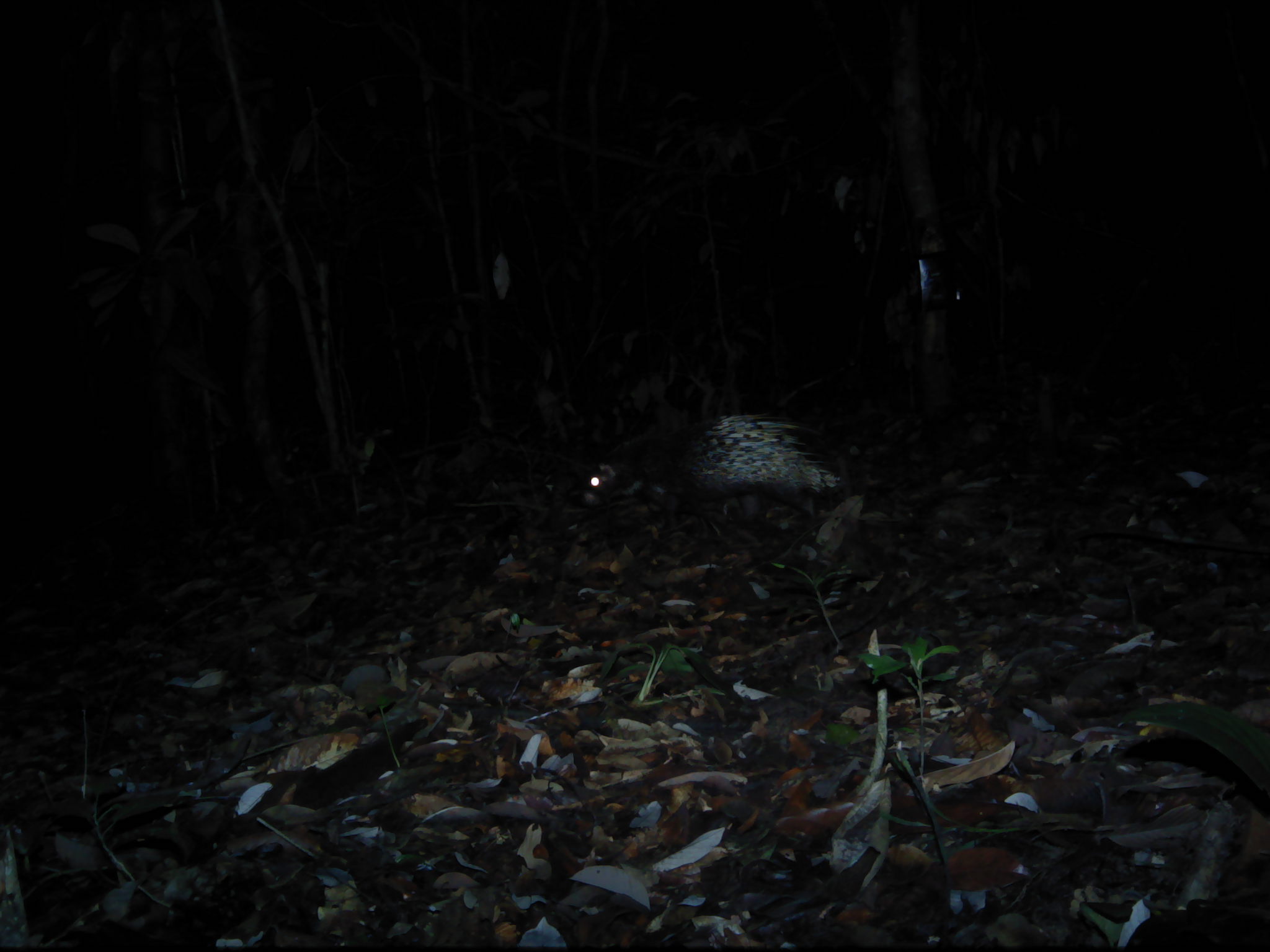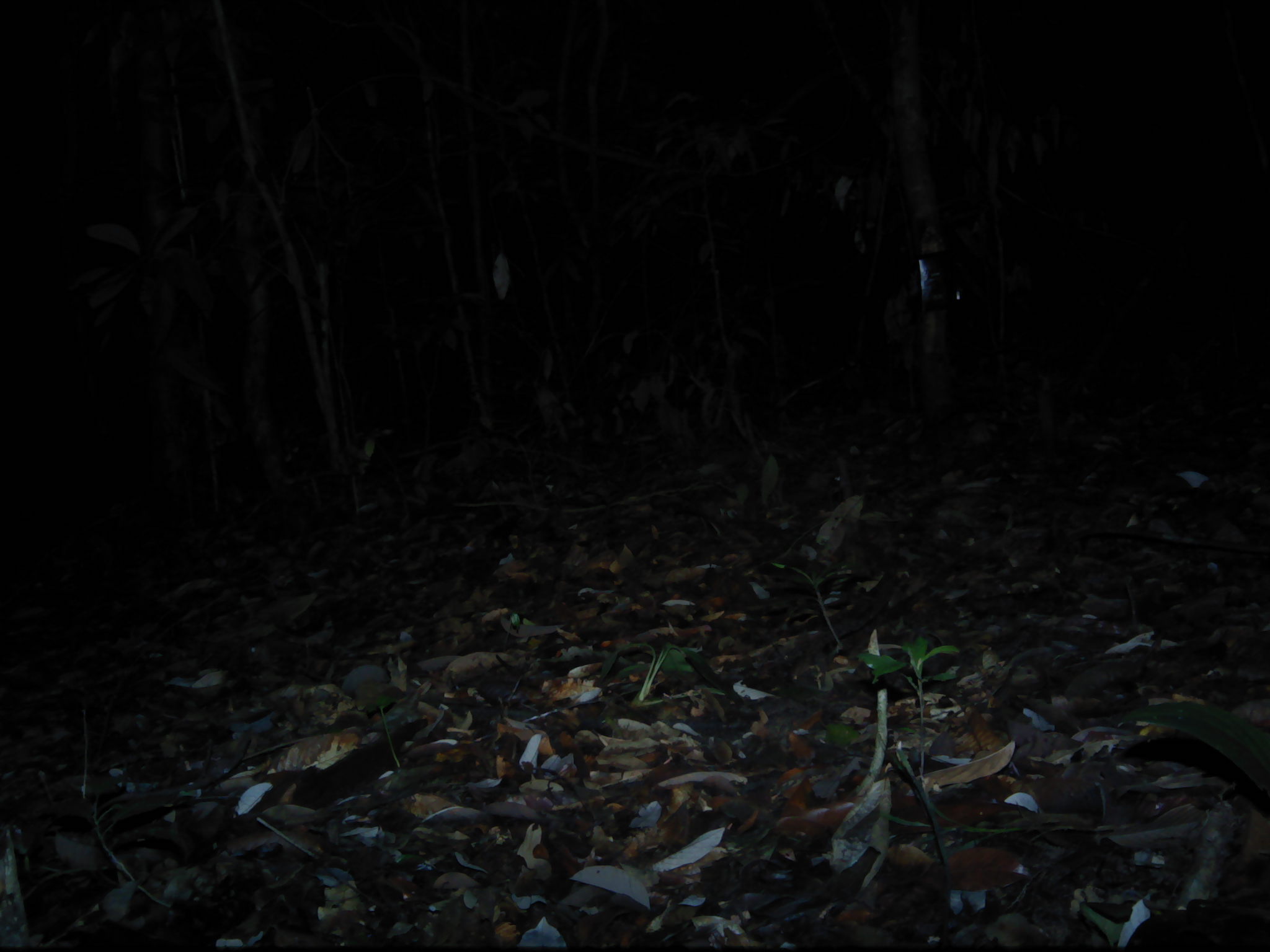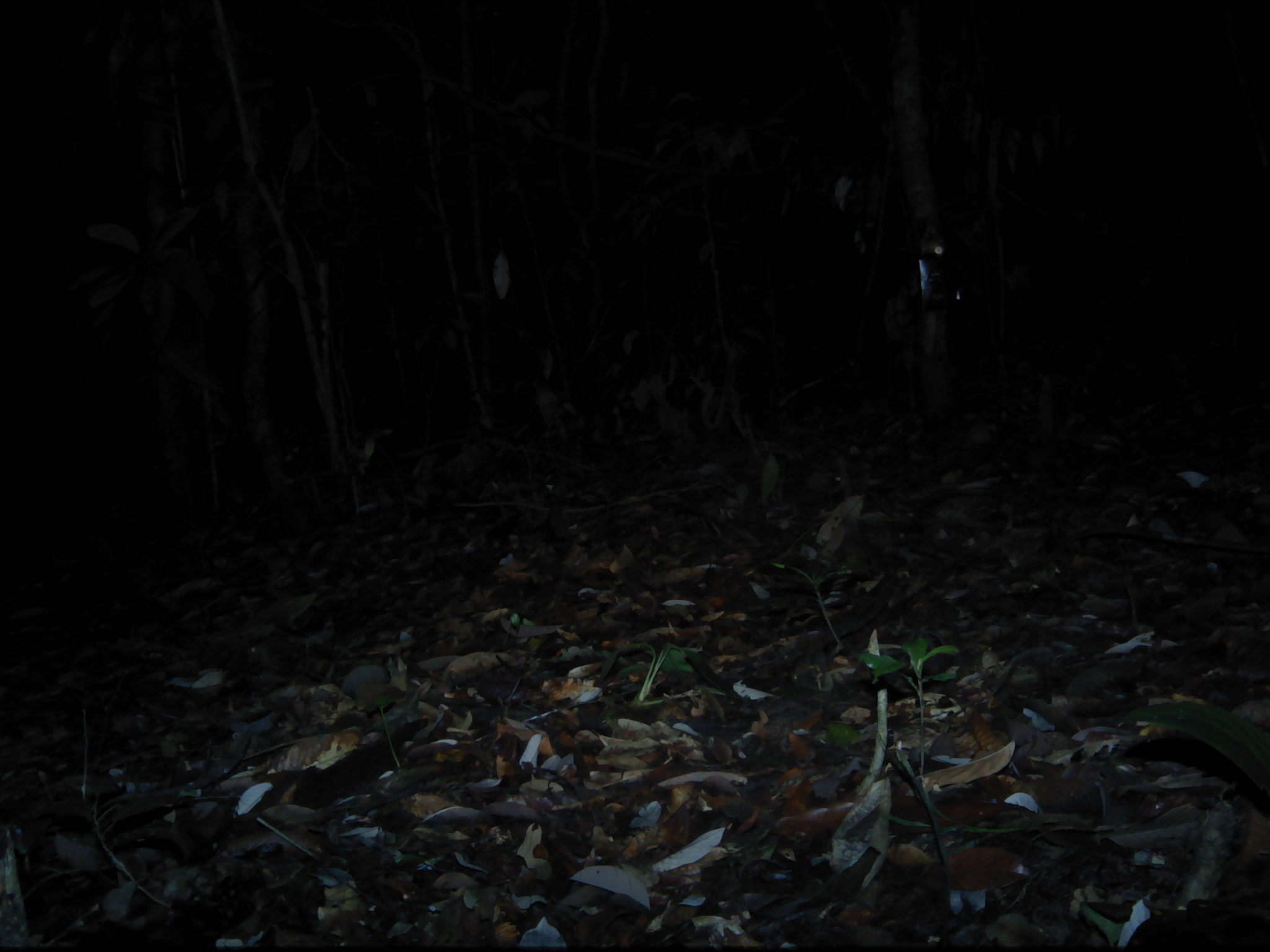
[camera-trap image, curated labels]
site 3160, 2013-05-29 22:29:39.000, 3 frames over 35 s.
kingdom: Animalia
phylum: Chordata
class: Mammalia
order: Rodentia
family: Hystricidae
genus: Hystrix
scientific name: Hystrix brachyura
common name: east asian porcupine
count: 1